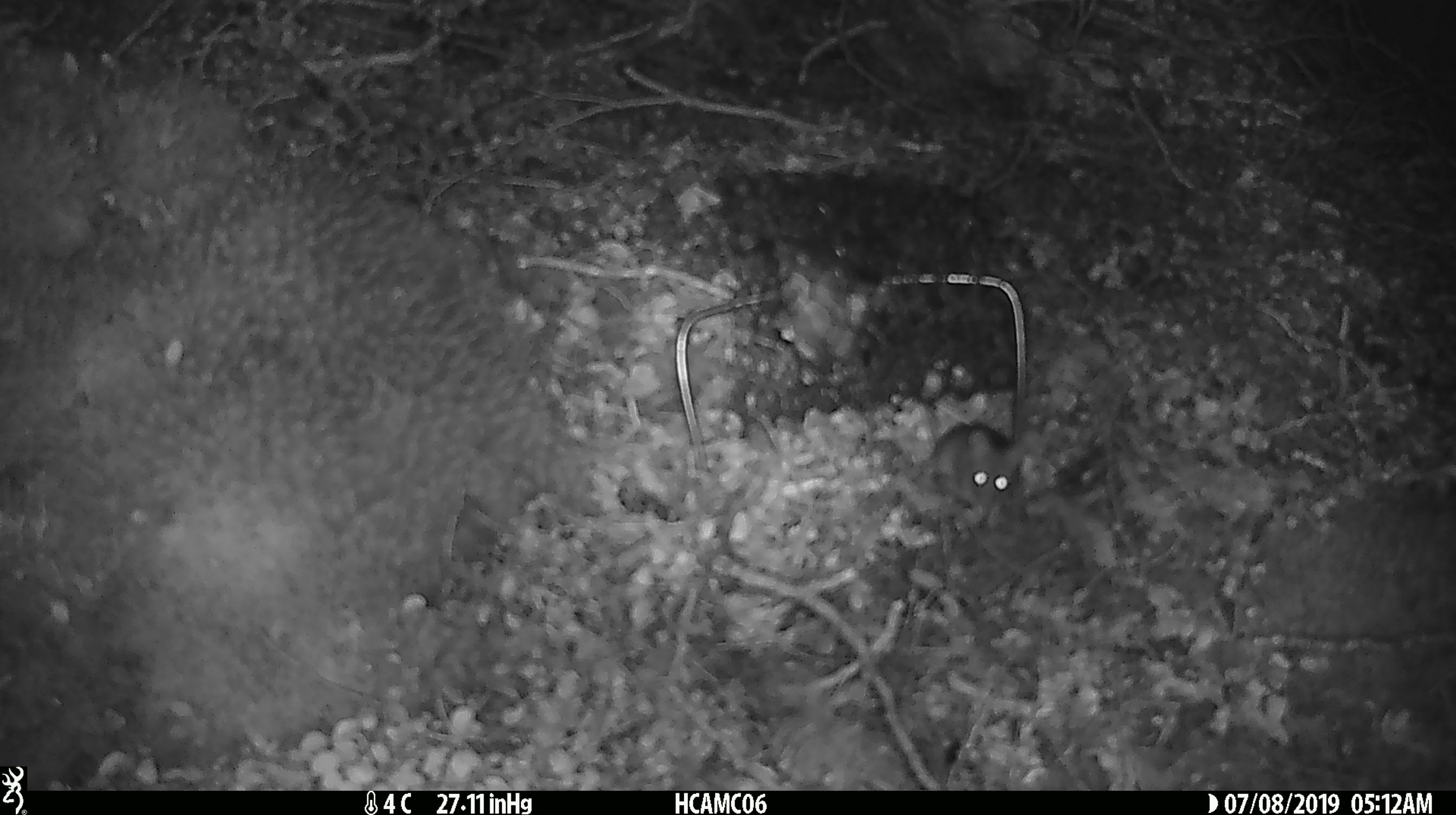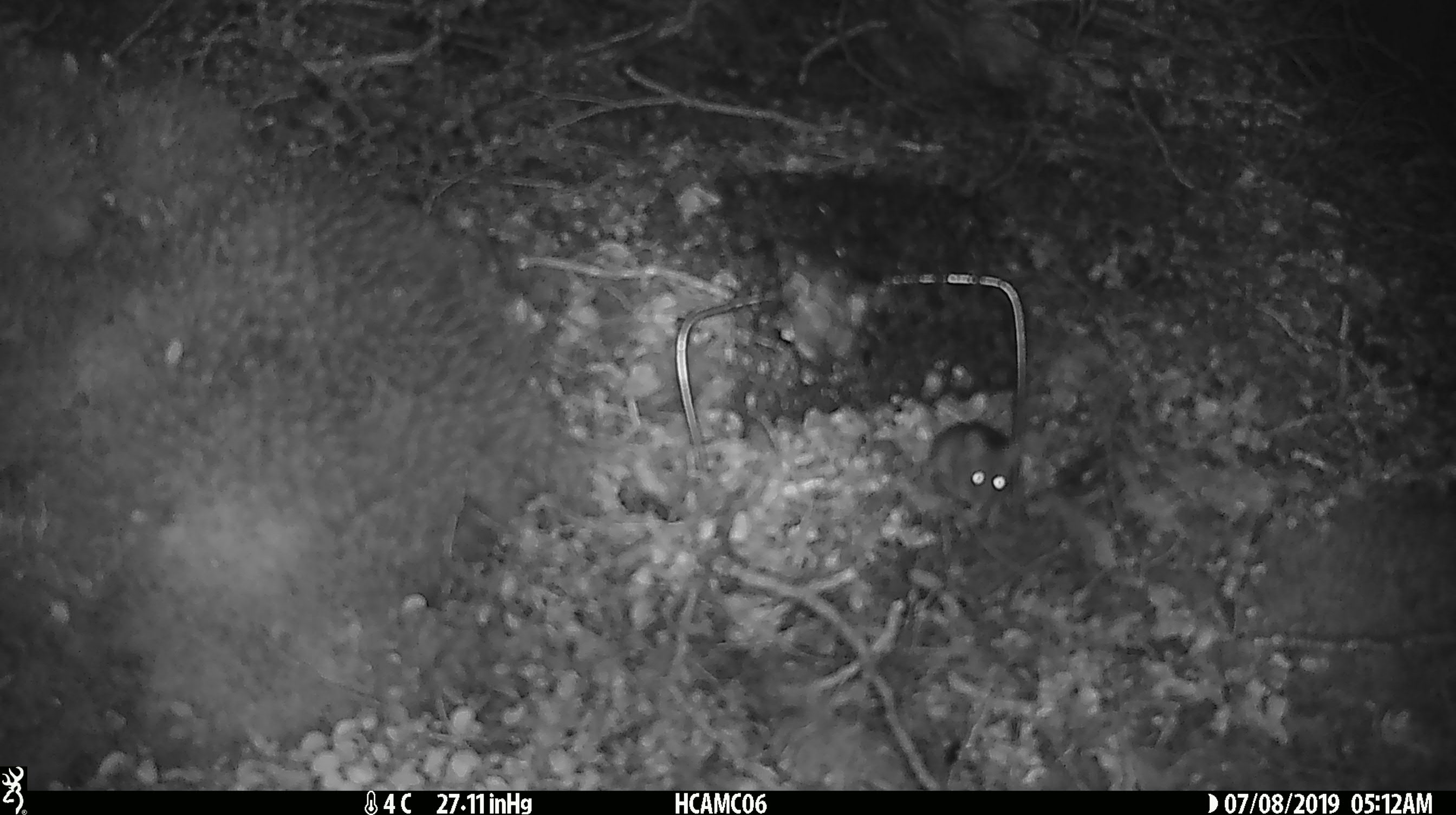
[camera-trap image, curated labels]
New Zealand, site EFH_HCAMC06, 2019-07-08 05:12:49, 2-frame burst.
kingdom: Animalia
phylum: Chordata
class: Mammalia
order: Rodentia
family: Muridae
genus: Mus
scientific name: Mus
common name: mouse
Mouse (Mus).